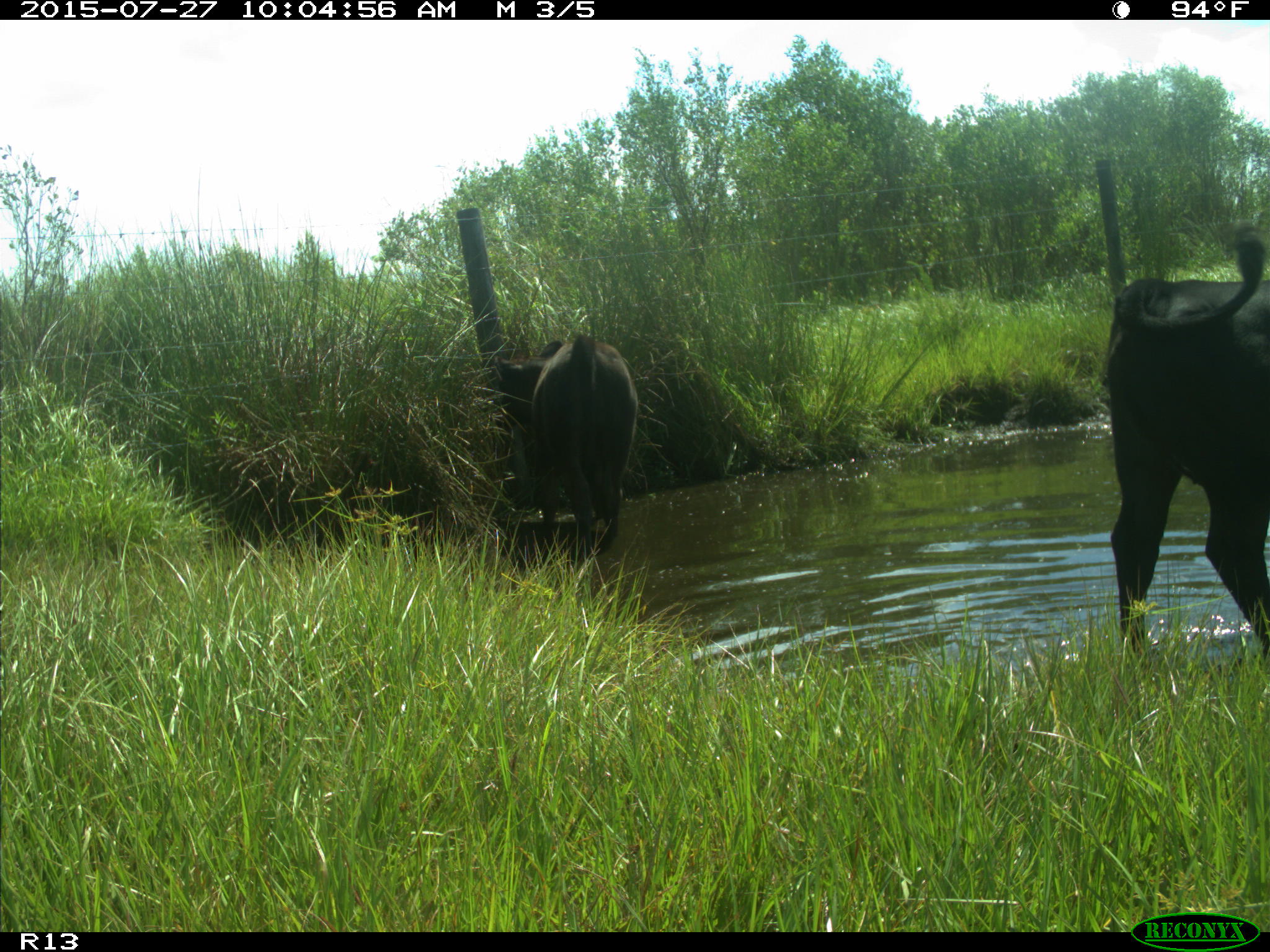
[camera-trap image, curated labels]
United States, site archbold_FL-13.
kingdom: Animalia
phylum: Chordata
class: Mammalia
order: Artiodactyla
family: Bovidae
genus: Bos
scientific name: Bos taurus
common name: domestic cow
Bos taurus (domestic cow).